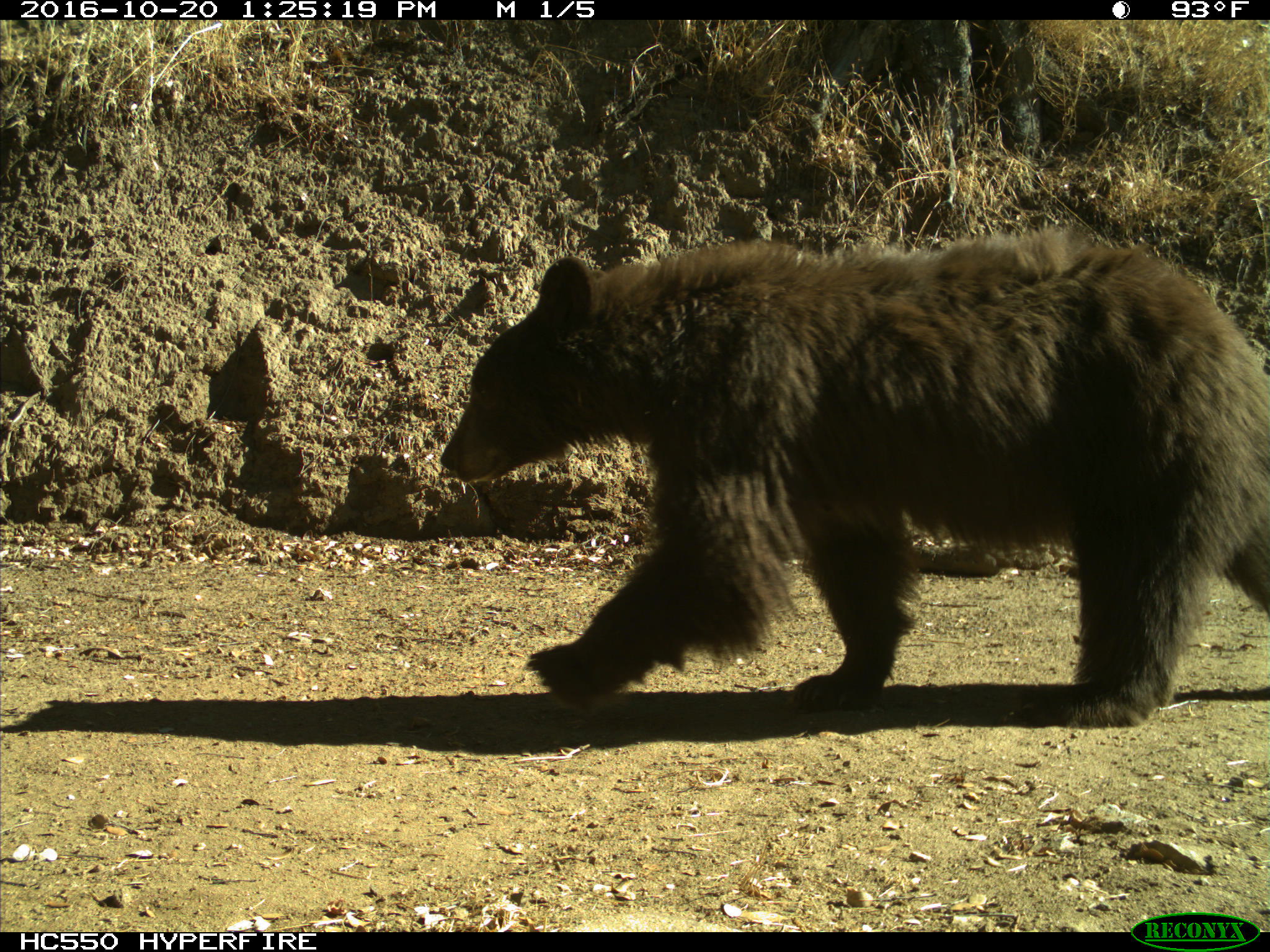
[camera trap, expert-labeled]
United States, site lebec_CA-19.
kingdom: Animalia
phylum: Chordata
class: Mammalia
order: Carnivora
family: Ursidae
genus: Ursus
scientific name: Ursus americanus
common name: american black bear